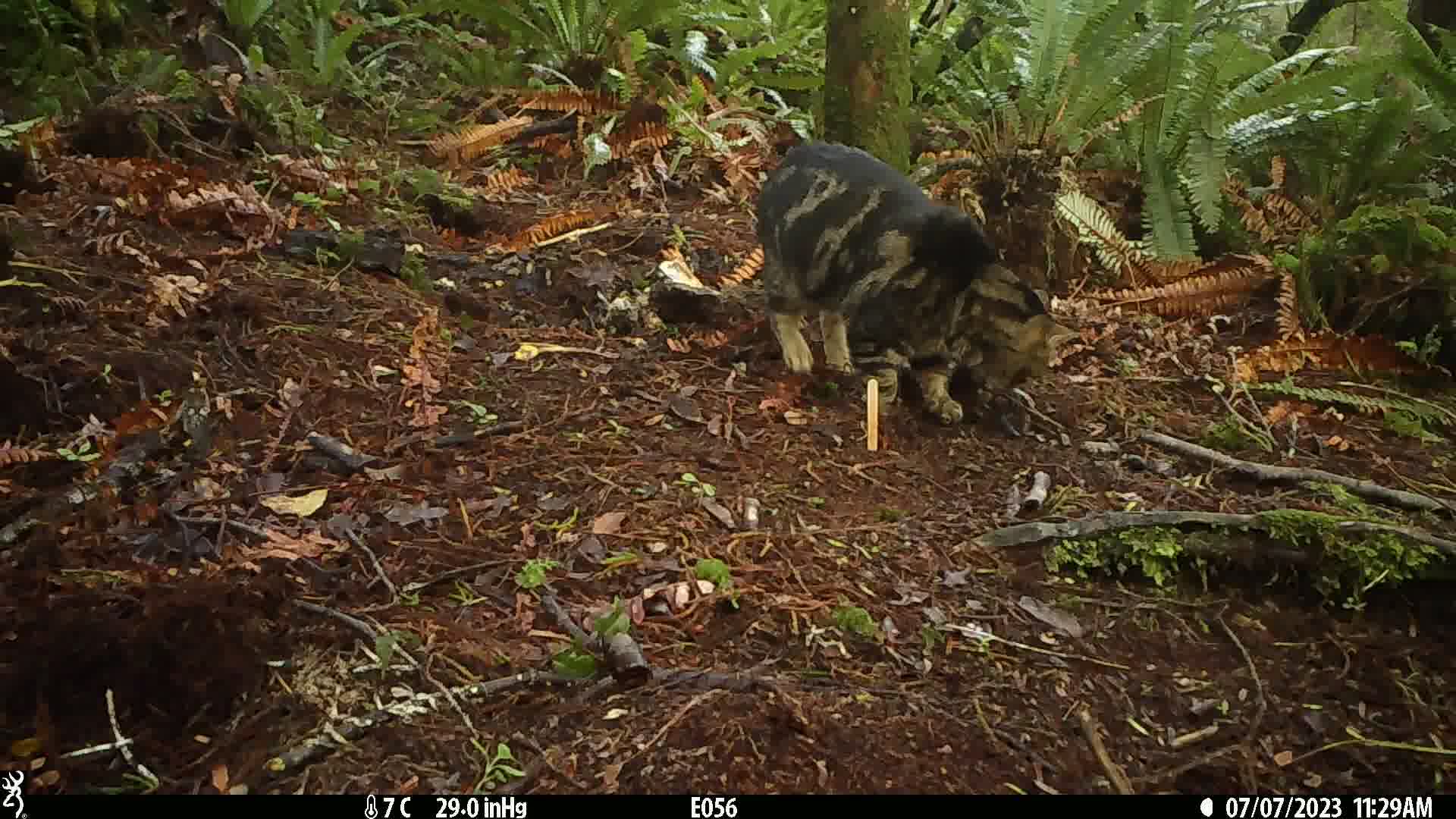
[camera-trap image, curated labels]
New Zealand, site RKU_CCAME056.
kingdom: Animalia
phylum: Chordata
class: Mammalia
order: Carnivora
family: Felidae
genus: Felis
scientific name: Felis catus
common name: domestic cat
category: cat